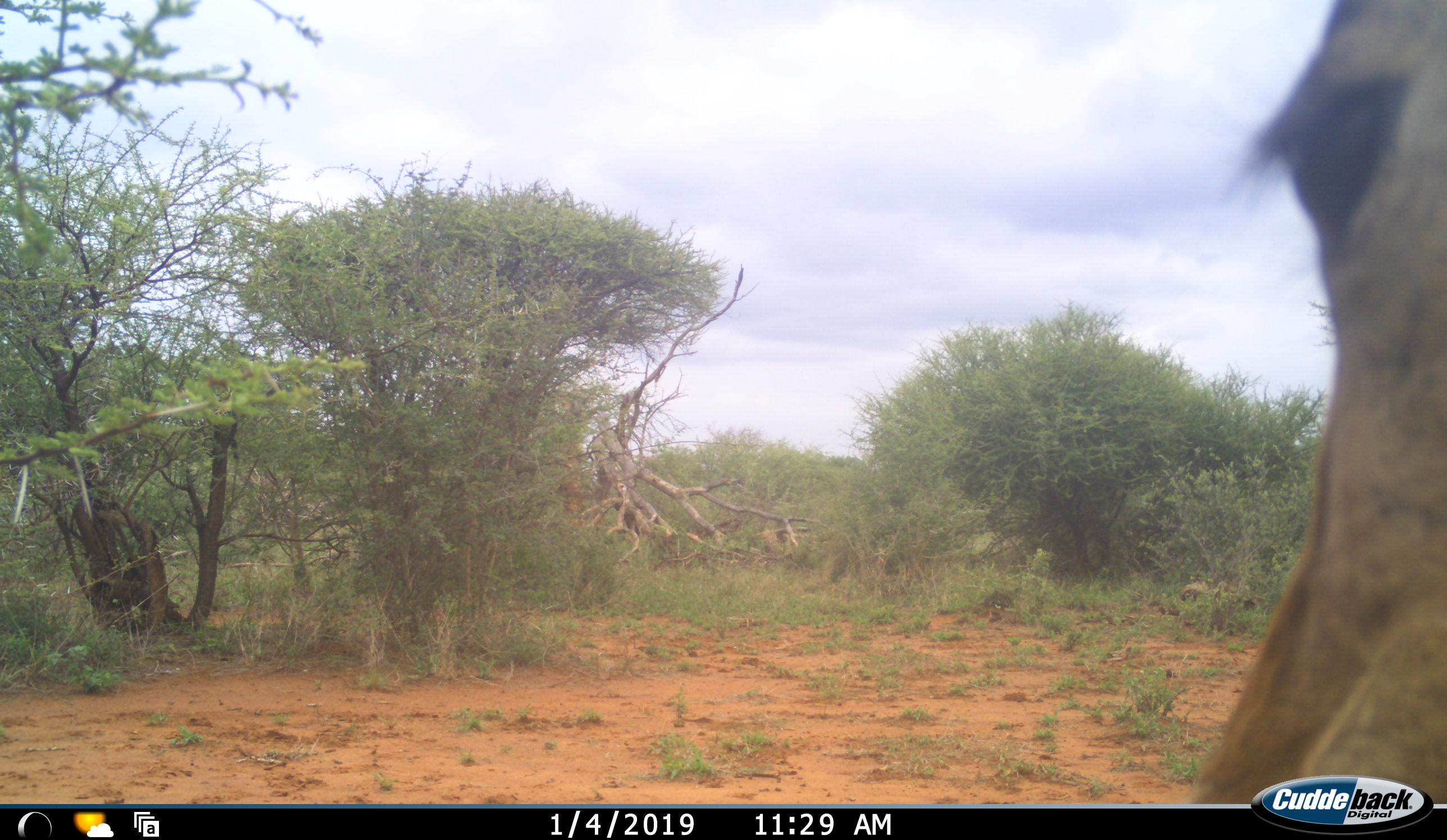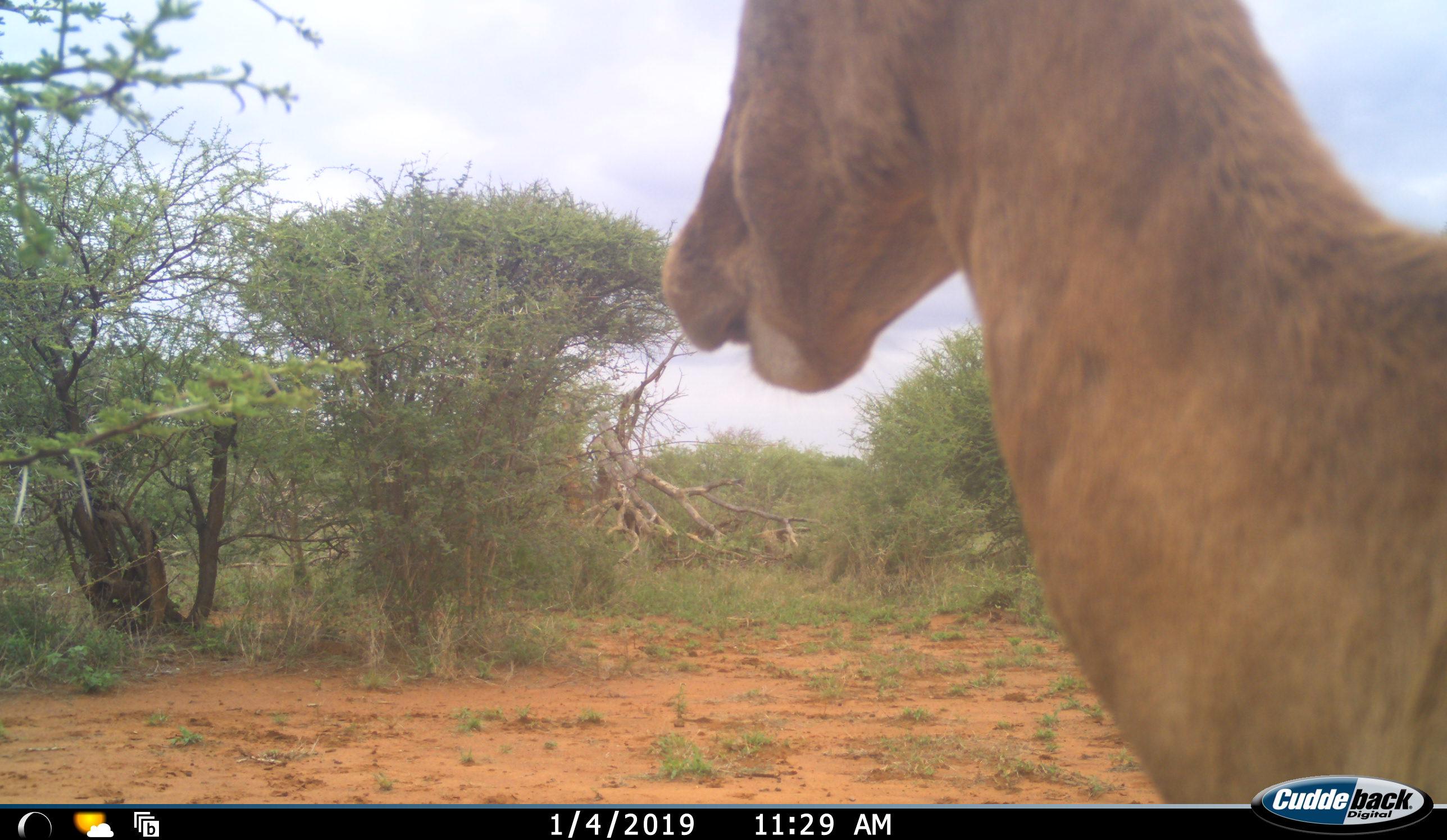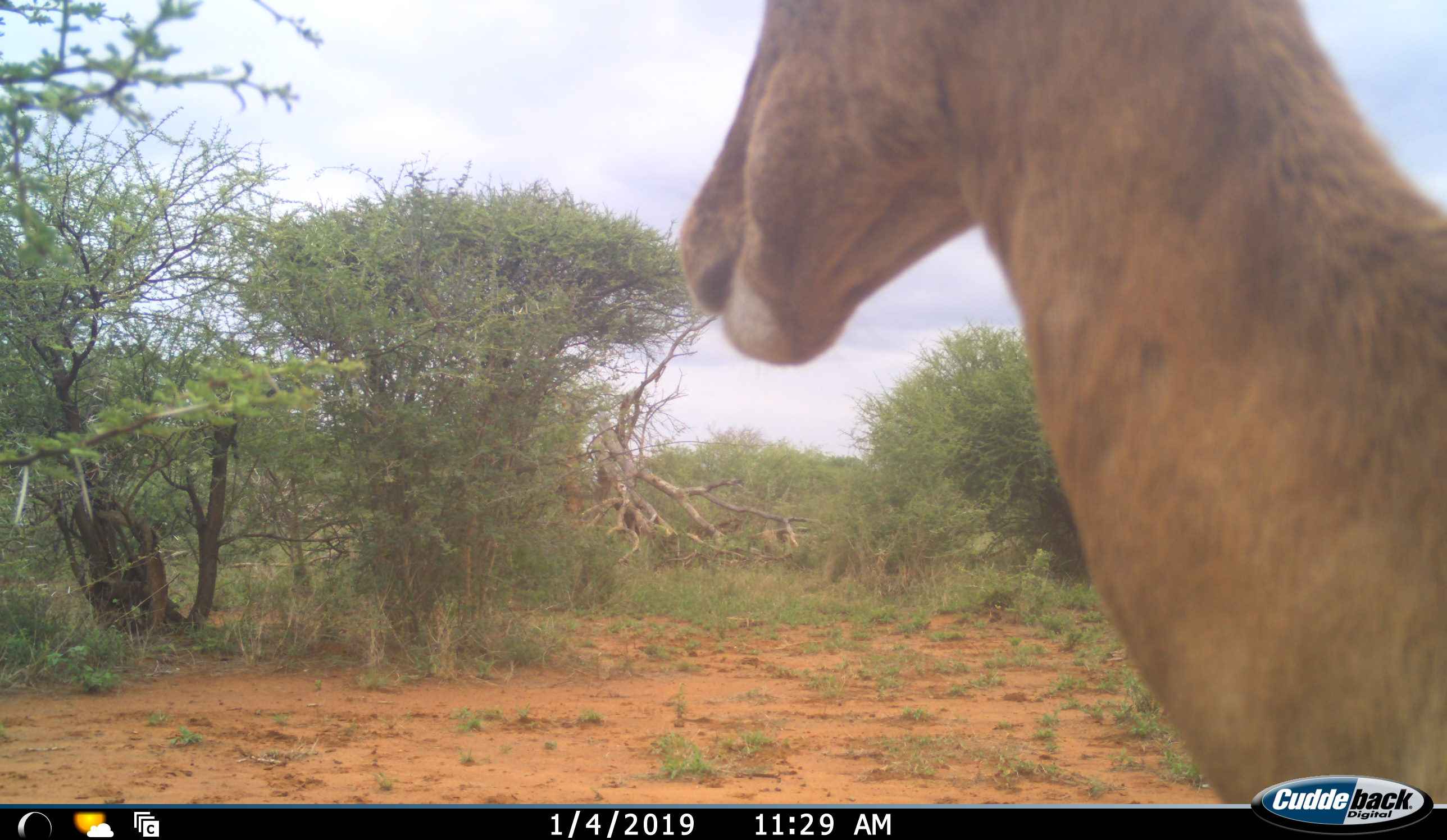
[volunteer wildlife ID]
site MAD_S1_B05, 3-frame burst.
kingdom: Animalia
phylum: Chordata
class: Mammalia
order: Artiodactyla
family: Bovidae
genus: Aepyceros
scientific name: Aepyceros melampus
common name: impala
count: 1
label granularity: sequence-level